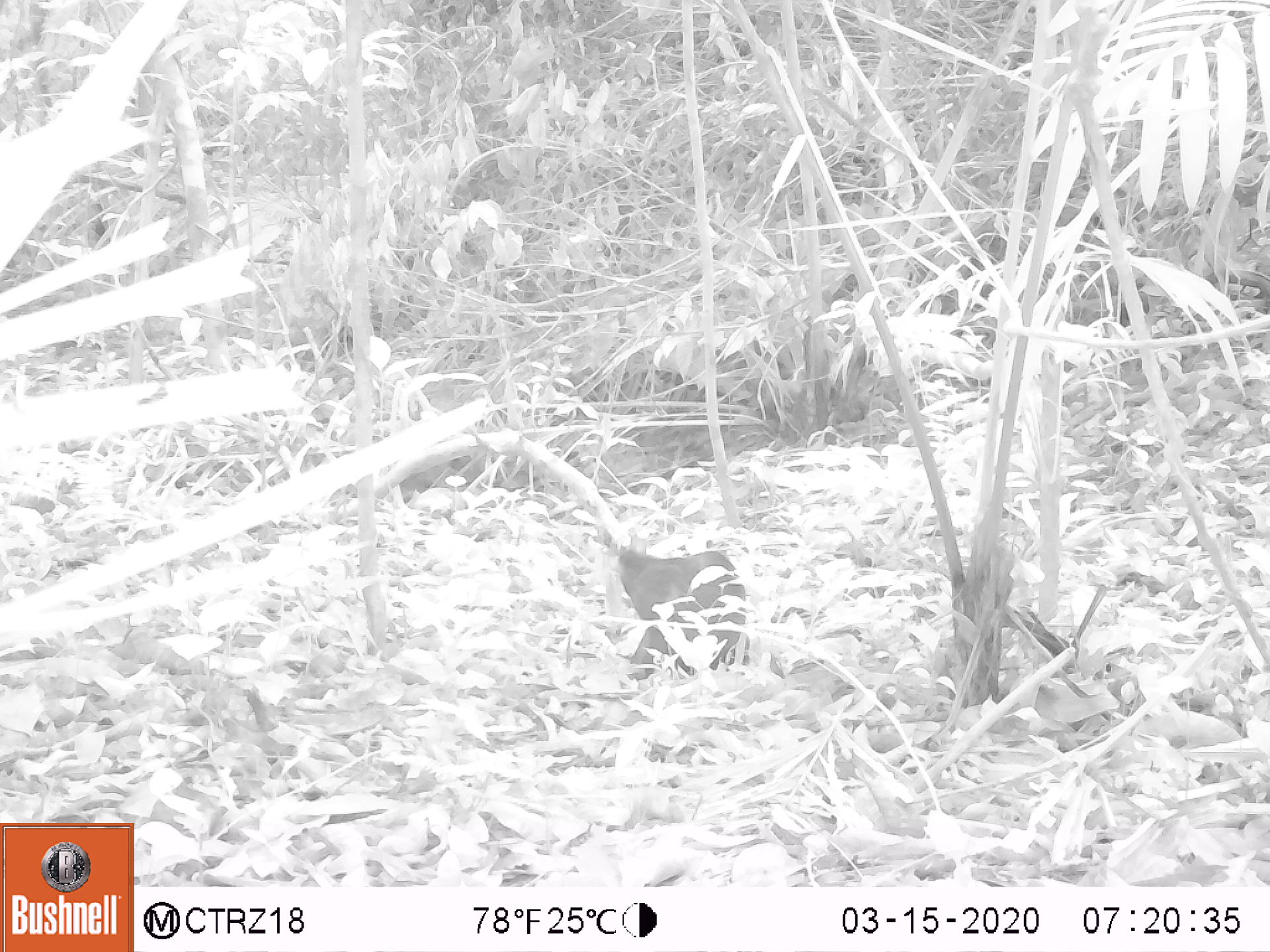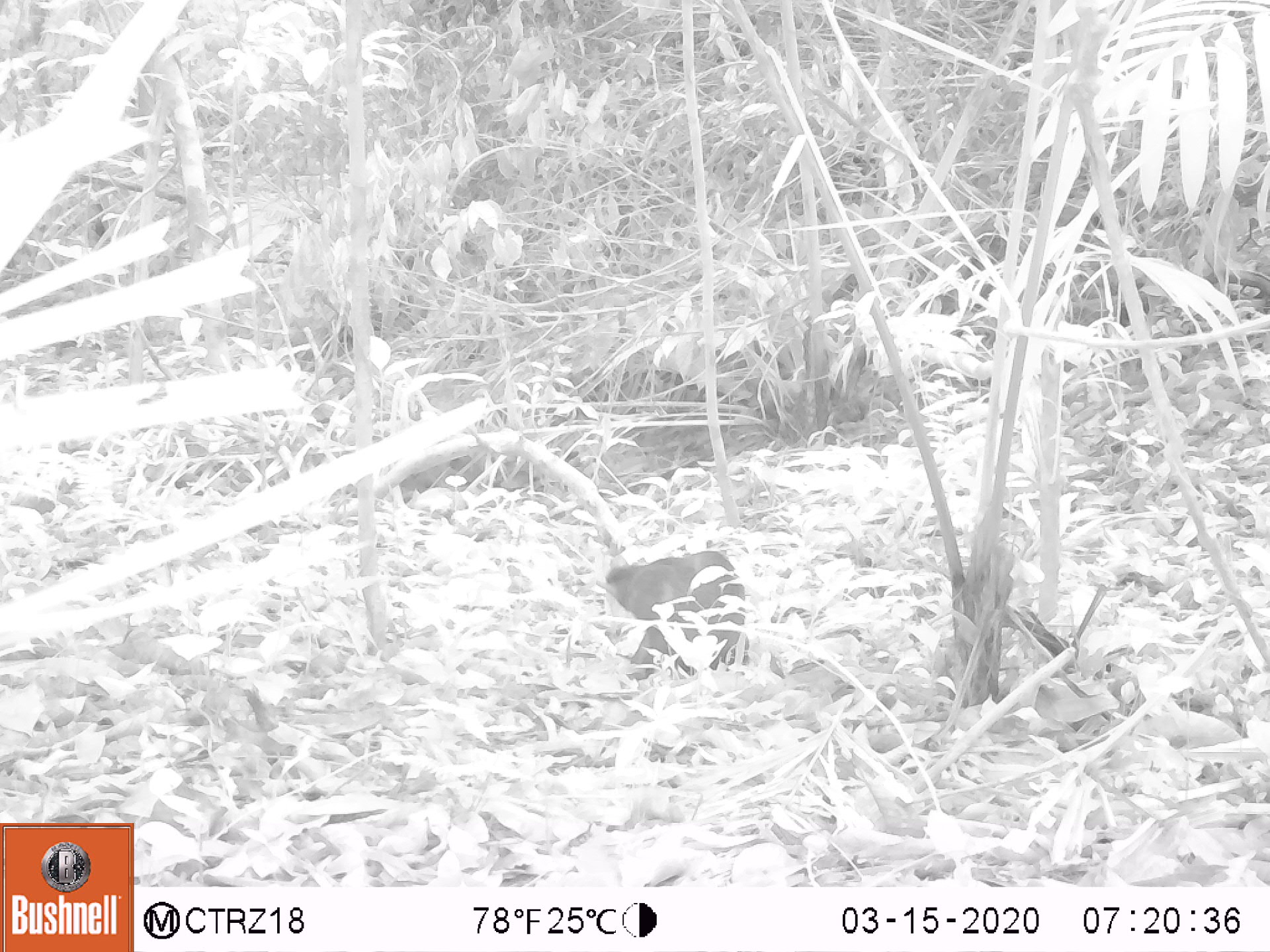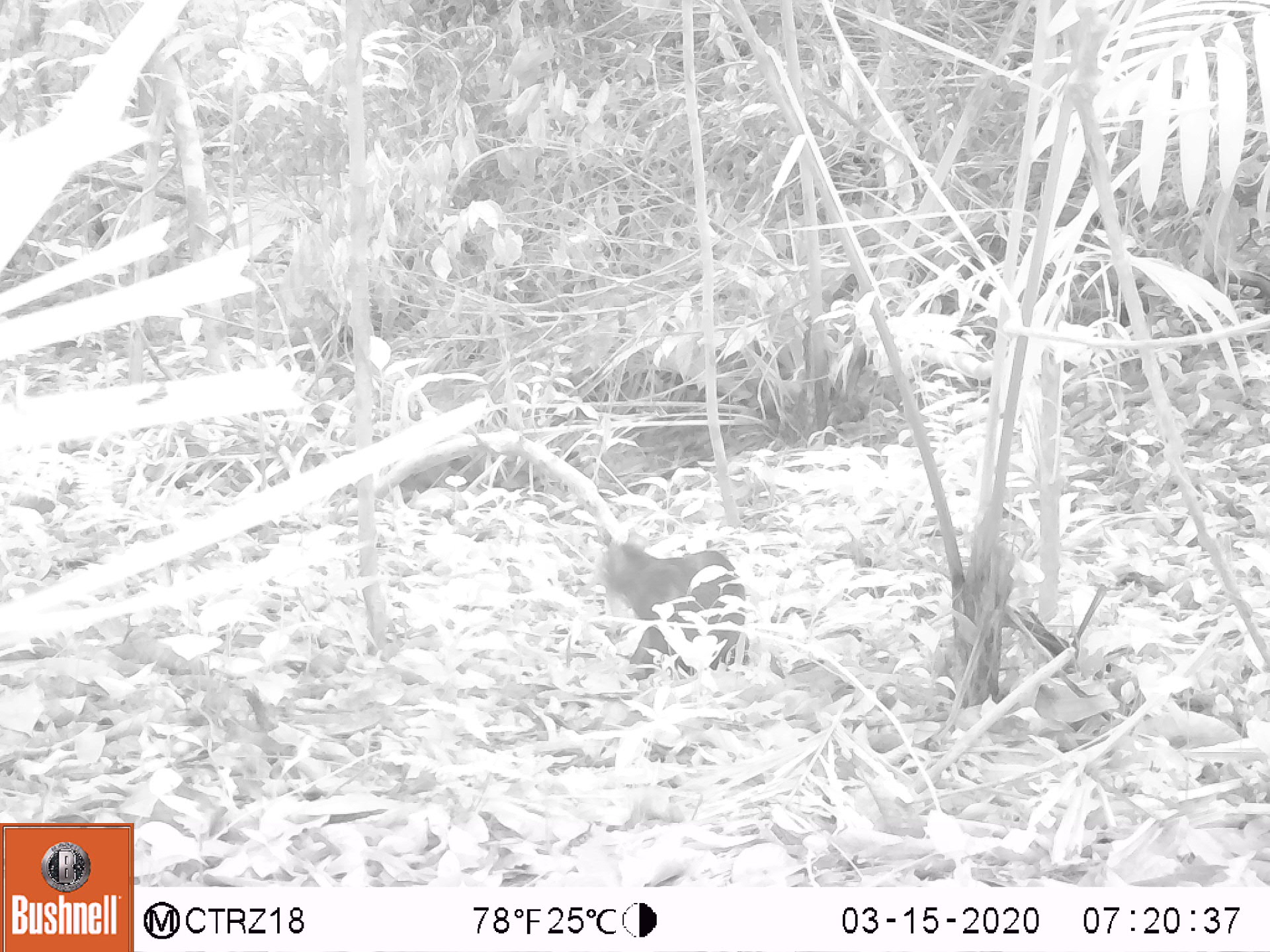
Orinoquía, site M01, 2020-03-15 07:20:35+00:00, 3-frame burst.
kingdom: Animalia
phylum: Chordata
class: Mammalia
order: Rodentia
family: Dasyproctidae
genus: Dasyprocta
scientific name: Dasyprocta fuliginosa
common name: black agouti